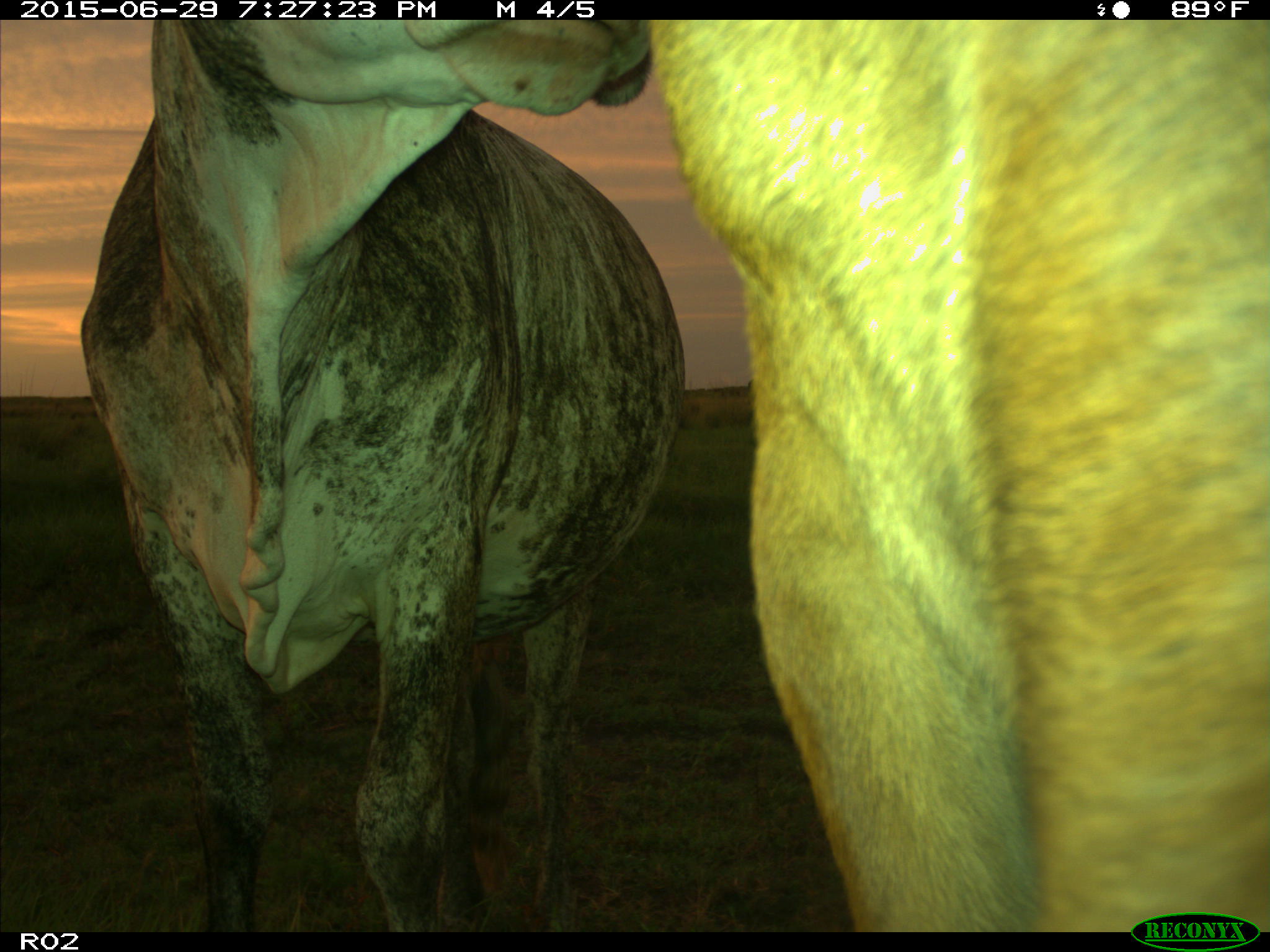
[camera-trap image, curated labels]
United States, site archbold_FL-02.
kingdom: Animalia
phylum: Chordata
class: Mammalia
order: Artiodactyla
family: Bovidae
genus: Bos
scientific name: Bos taurus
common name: domestic cow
Bos taurus (domestic cow).